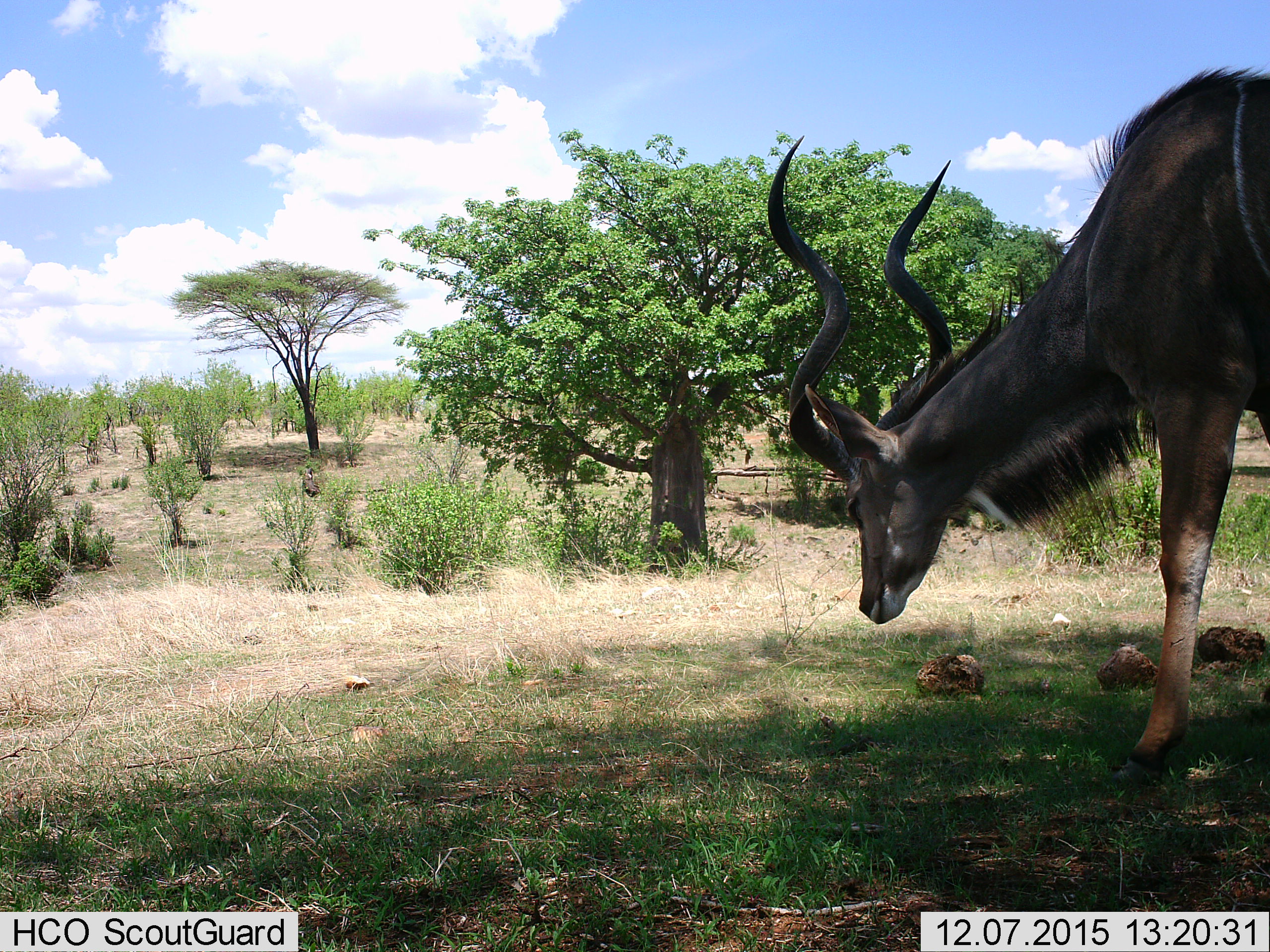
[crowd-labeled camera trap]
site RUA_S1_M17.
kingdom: Animalia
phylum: Chordata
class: Mammalia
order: Artiodactyla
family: Bovidae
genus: Tragelaphus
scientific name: Tragelaphus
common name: kudu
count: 1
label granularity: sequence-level